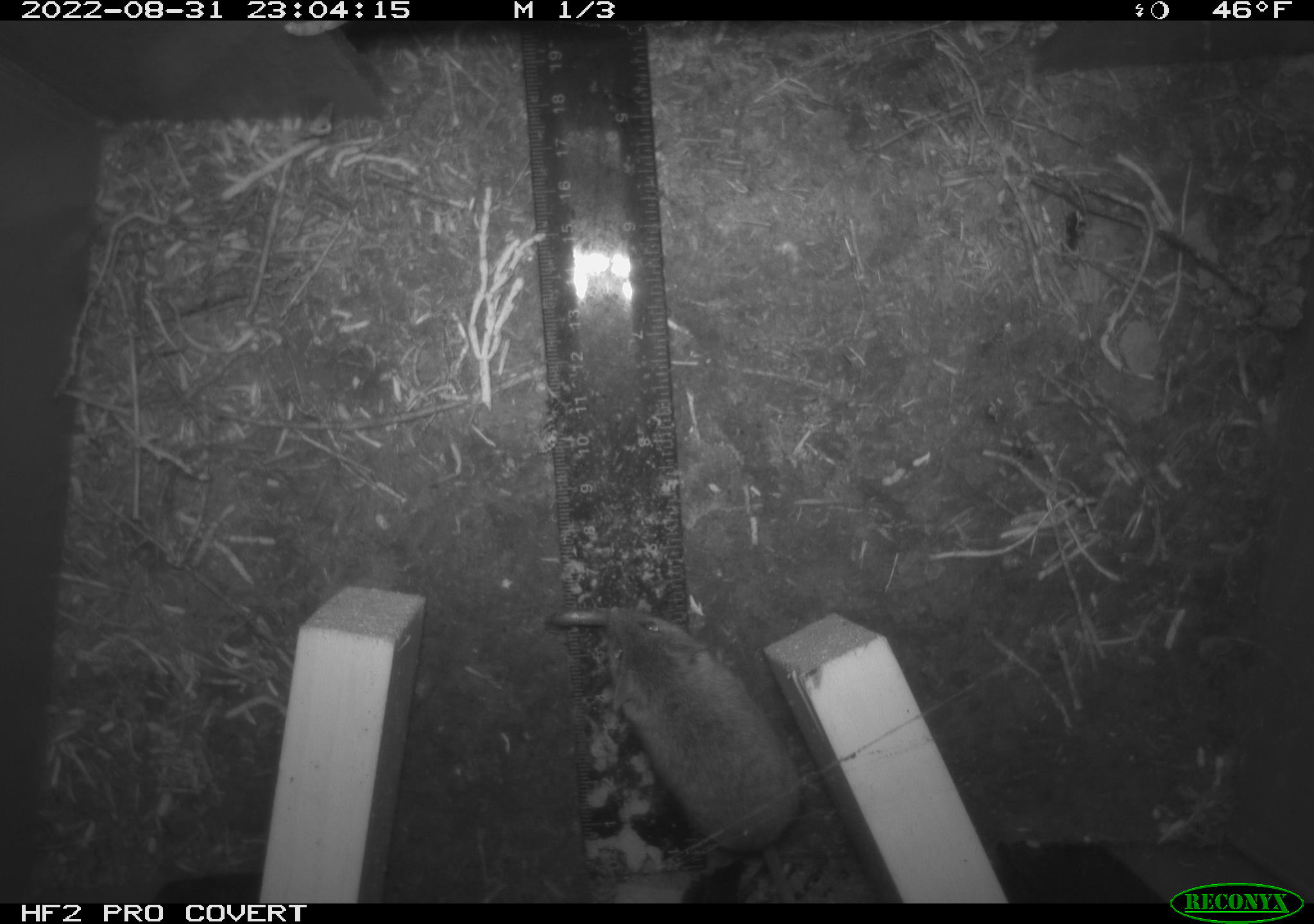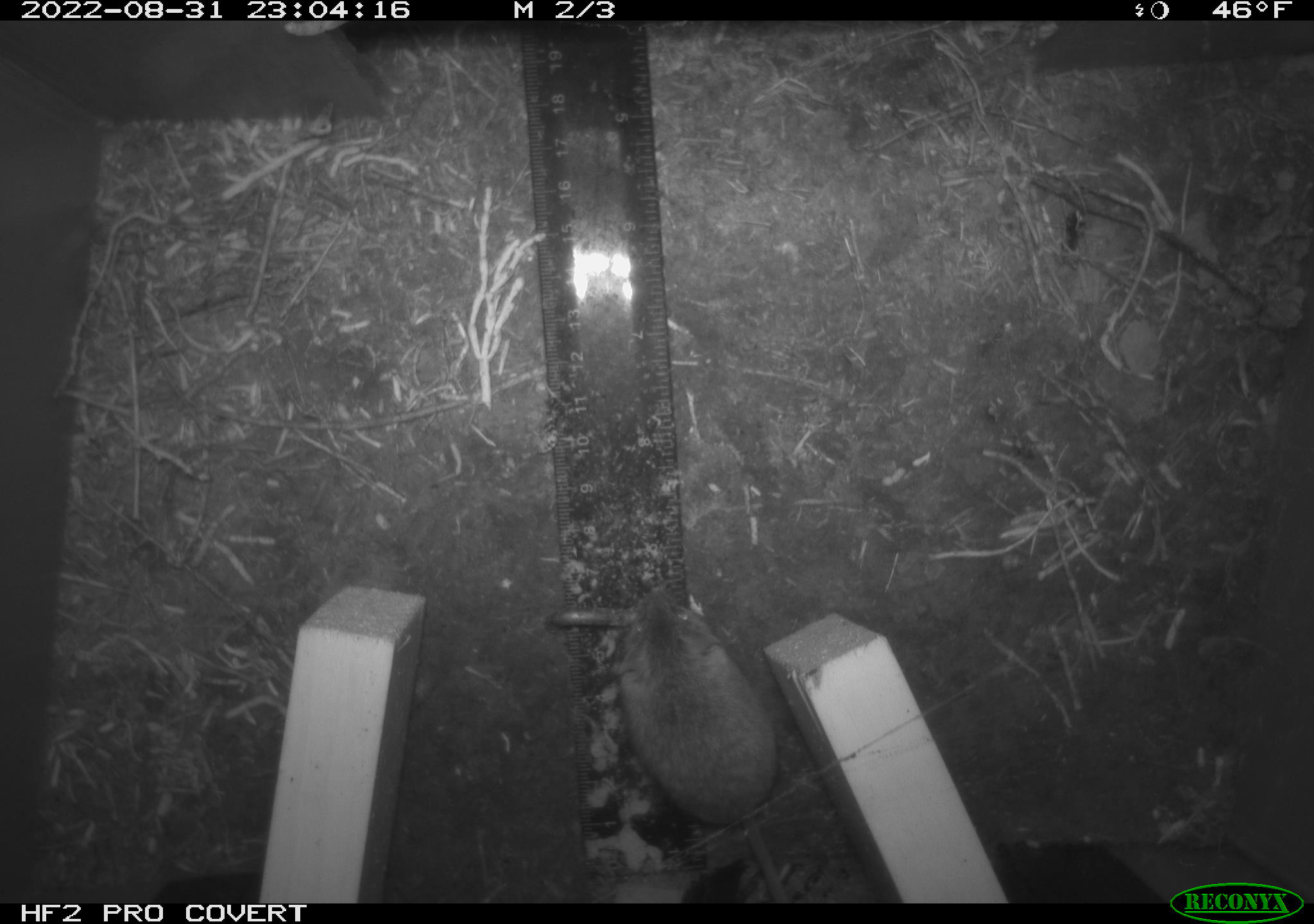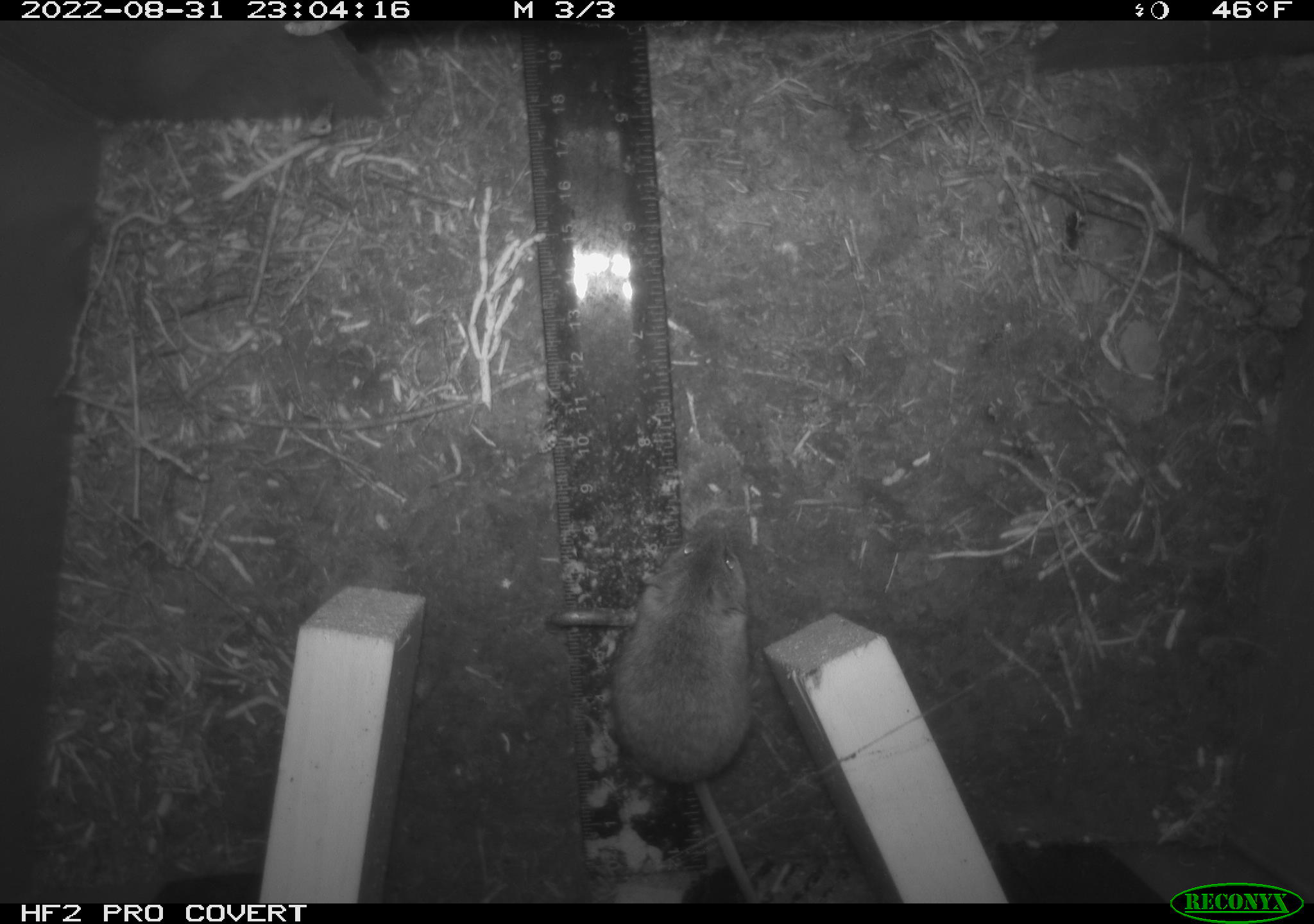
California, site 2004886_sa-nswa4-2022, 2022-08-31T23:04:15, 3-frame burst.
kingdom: Animalia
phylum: Chordata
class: Mammalia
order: Rodentia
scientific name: Rodentia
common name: rodent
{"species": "rodent (Rodentia)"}